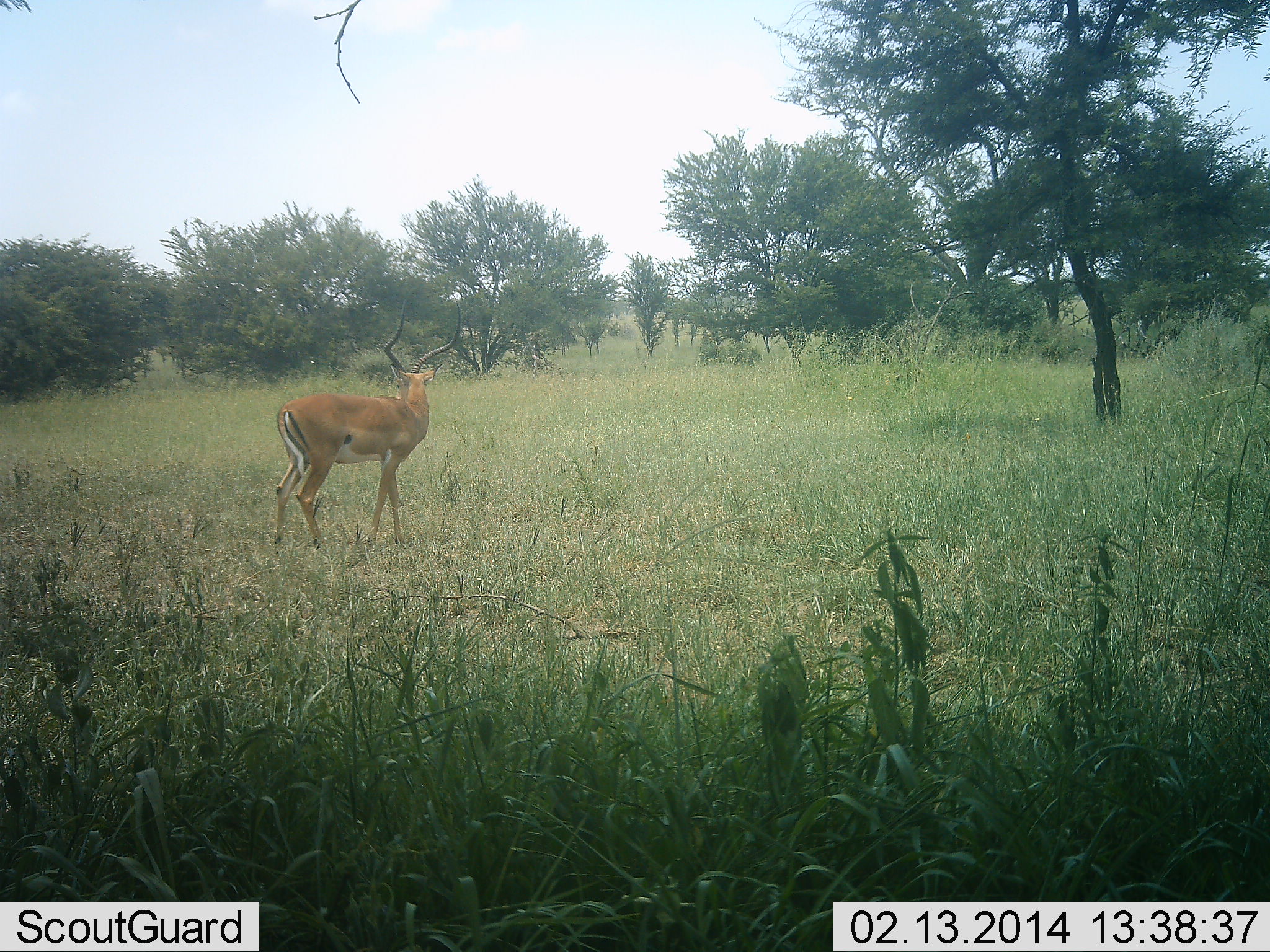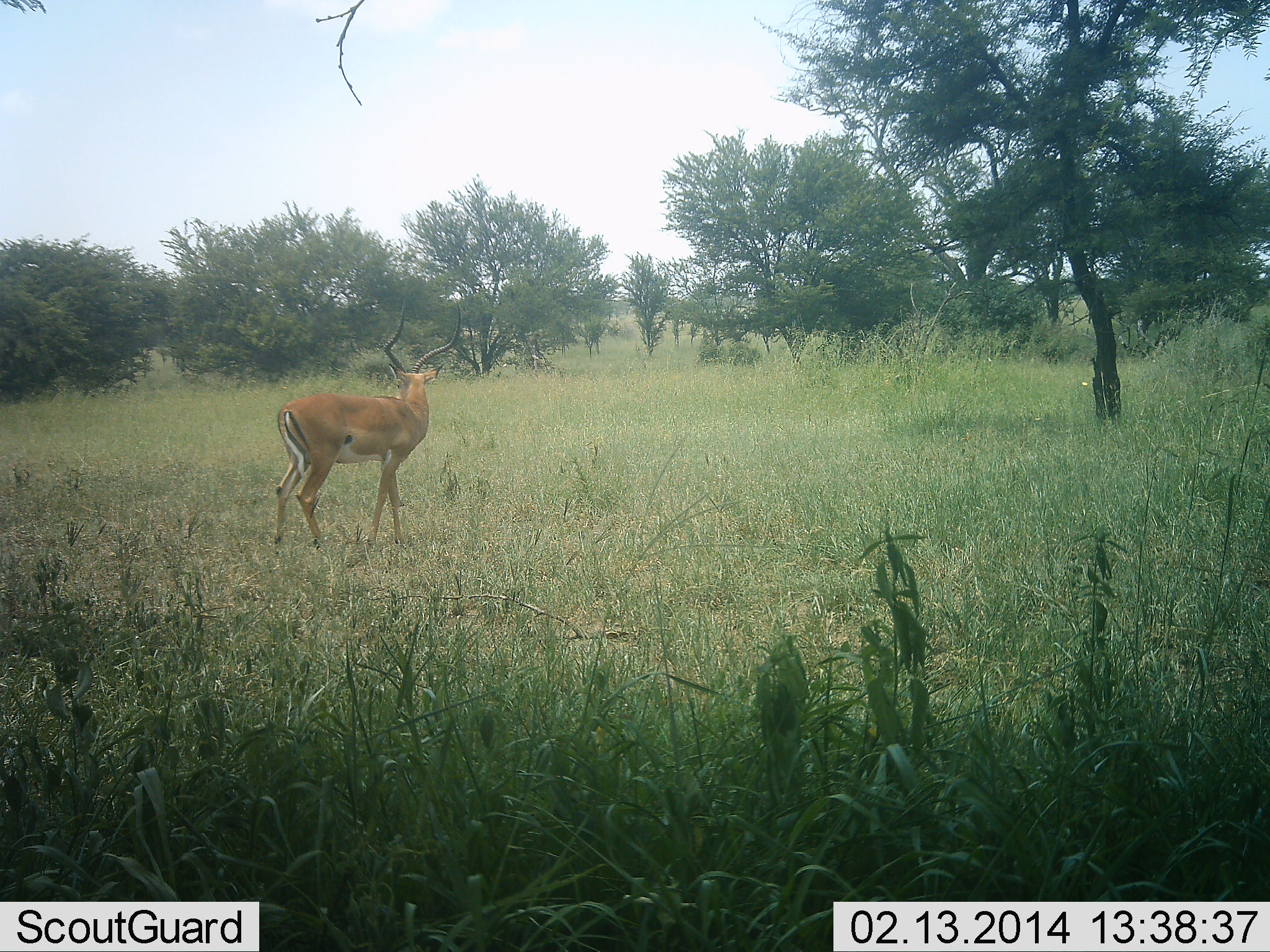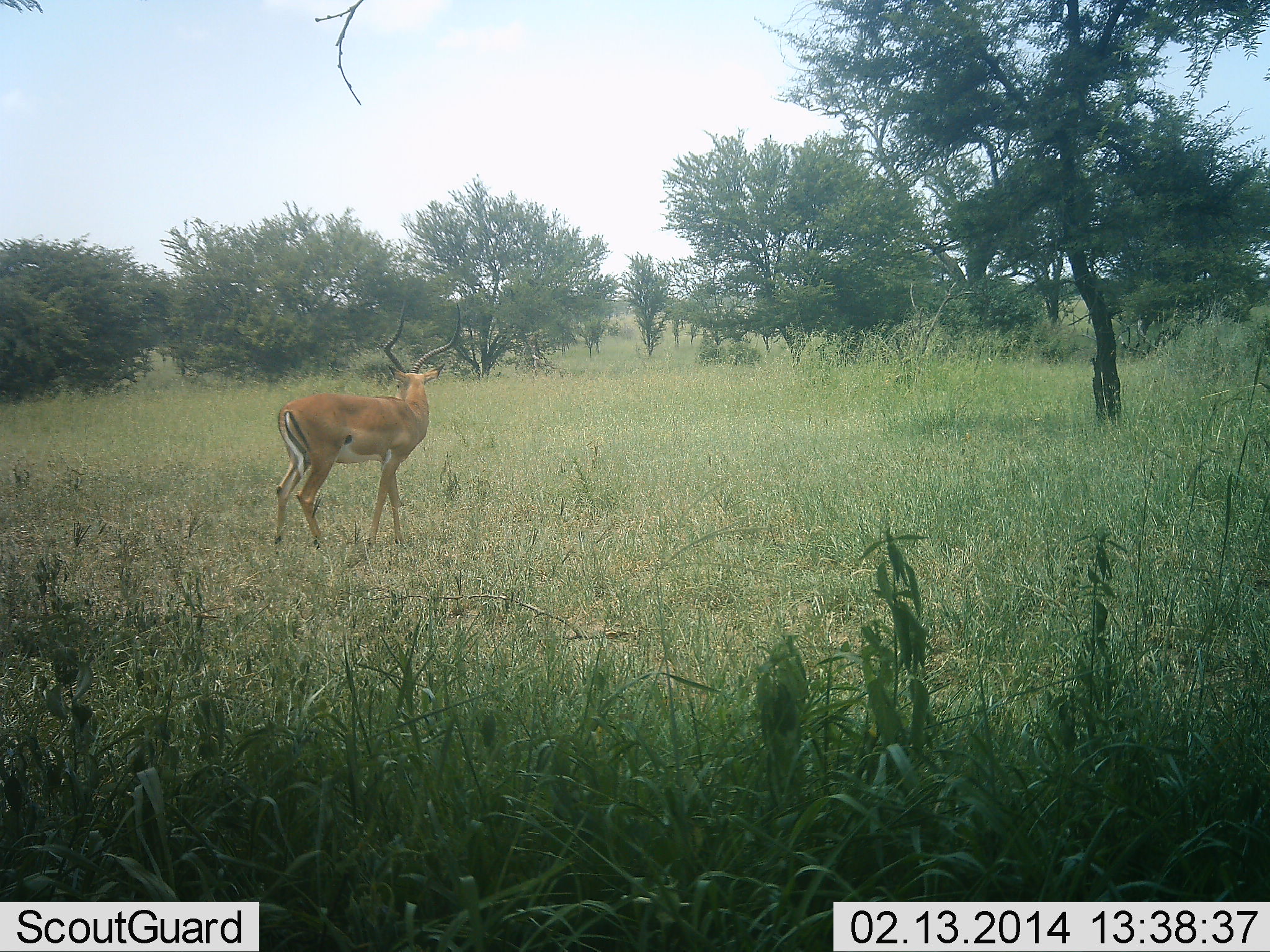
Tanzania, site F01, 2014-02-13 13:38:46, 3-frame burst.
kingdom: Animalia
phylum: Chordata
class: Mammalia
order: Artiodactyla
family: Bovidae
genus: Aepyceros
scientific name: Aepyceros melampus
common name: impala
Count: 1.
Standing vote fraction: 100%.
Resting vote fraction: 0%.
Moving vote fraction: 0%.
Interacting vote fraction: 0%.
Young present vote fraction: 0%.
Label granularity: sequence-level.